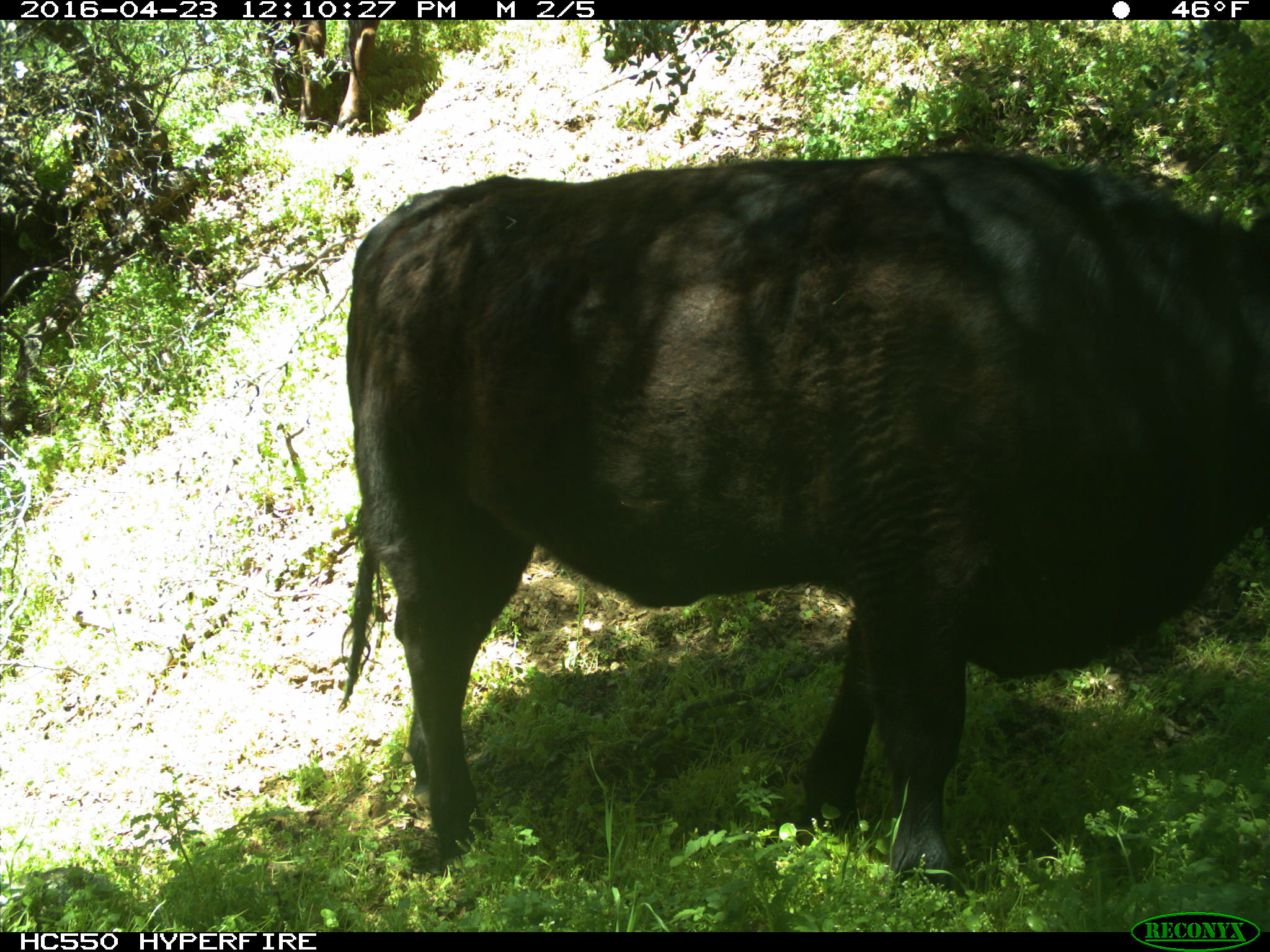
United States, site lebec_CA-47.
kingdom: Animalia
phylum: Chordata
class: Mammalia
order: Artiodactyla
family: Bovidae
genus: Bos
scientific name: Bos taurus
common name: domestic cow